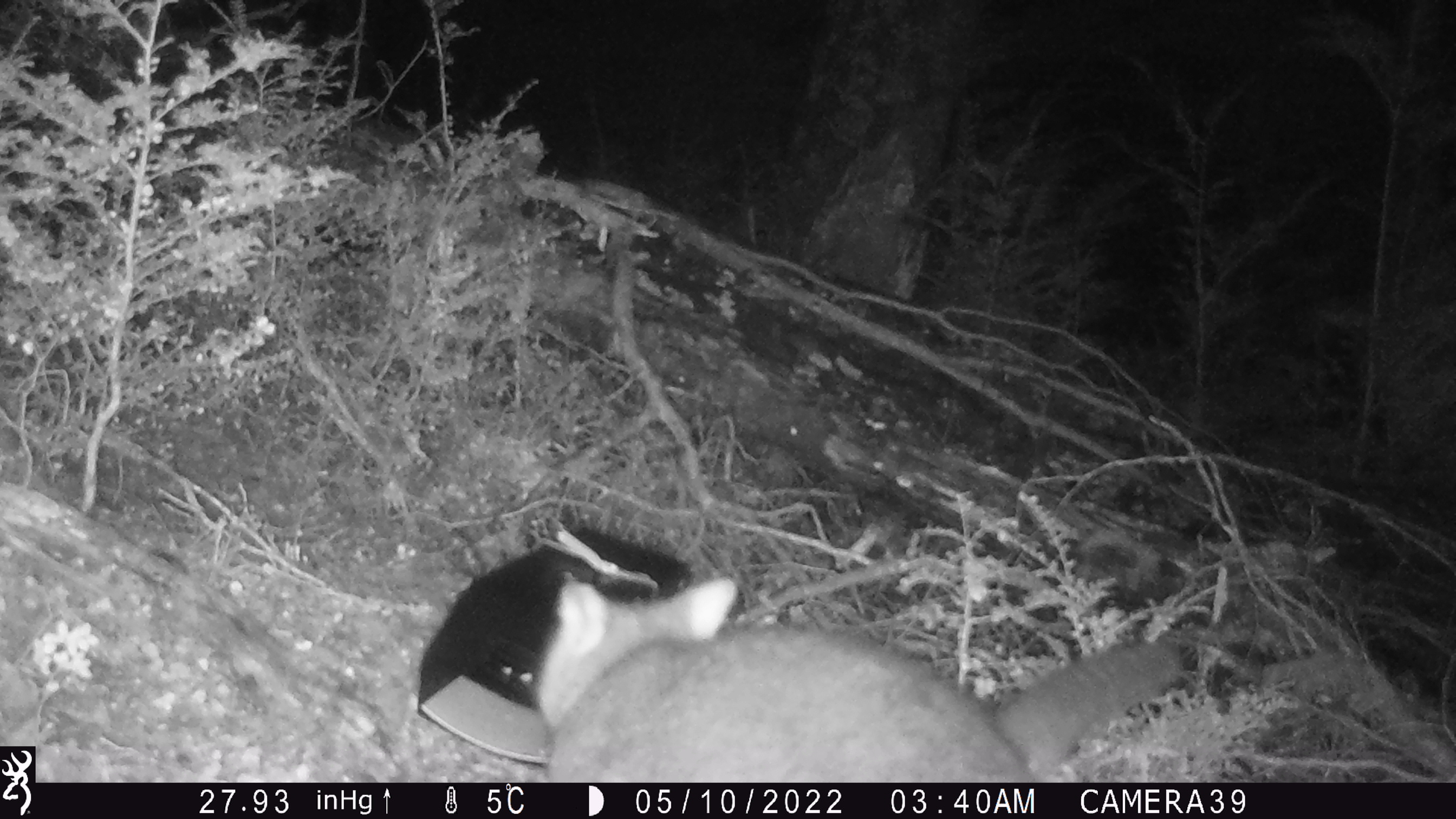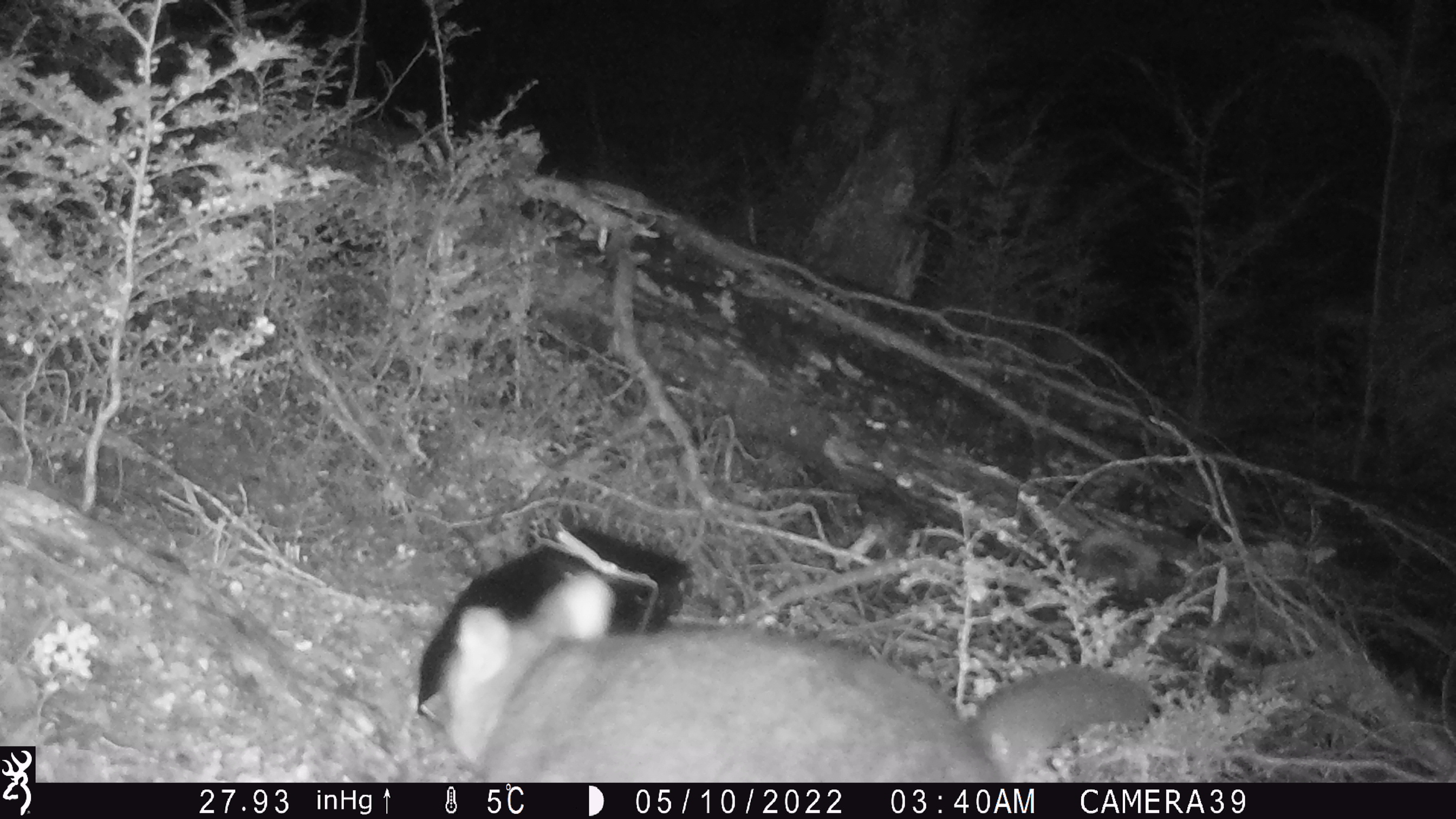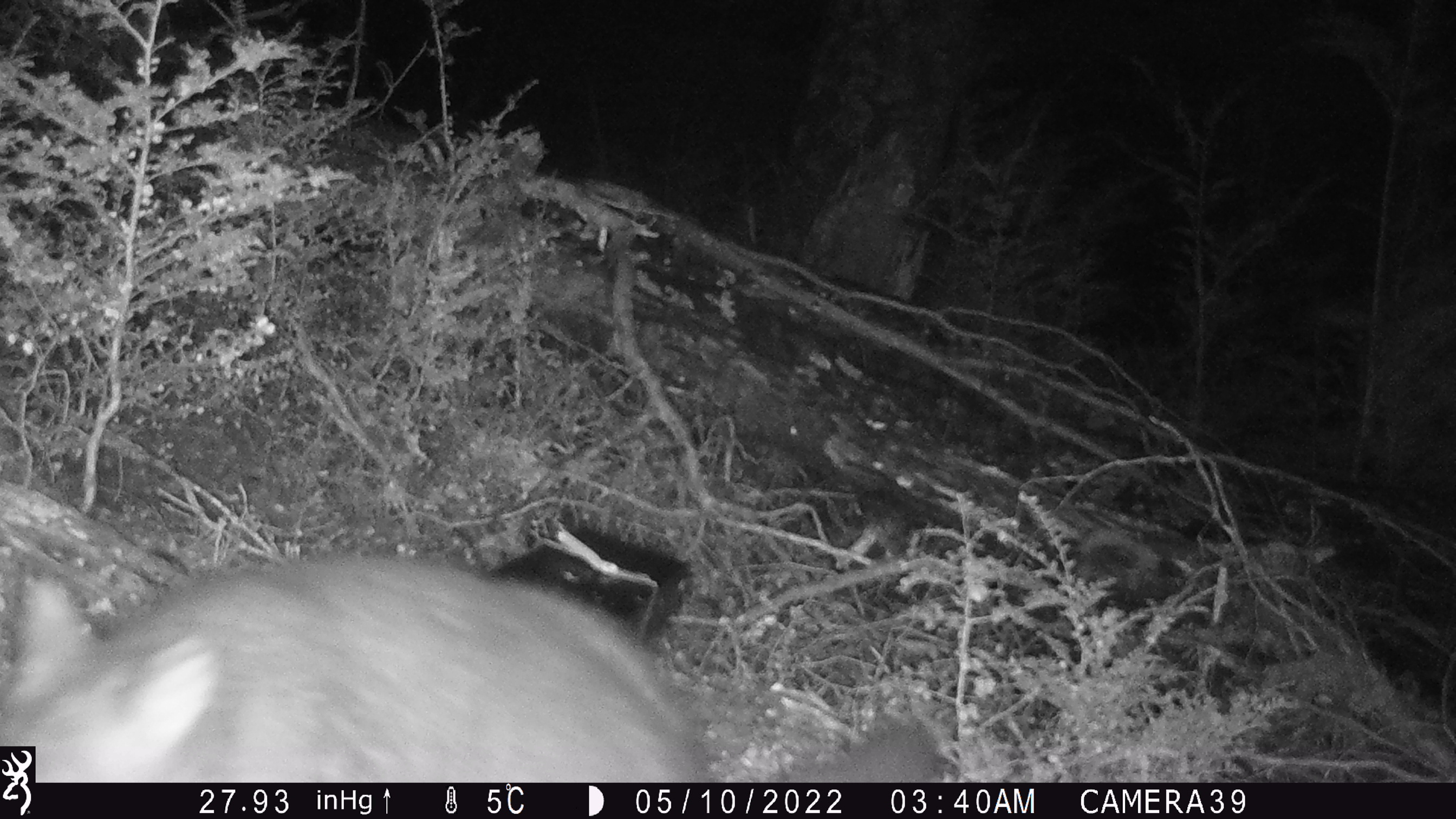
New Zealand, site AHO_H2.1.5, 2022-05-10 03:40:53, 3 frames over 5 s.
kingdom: Animalia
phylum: Chordata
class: Mammalia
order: Diprotodontia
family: Phalangeridae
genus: Trichosurus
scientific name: Trichosurus vulpecula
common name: common brushtail possum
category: possum